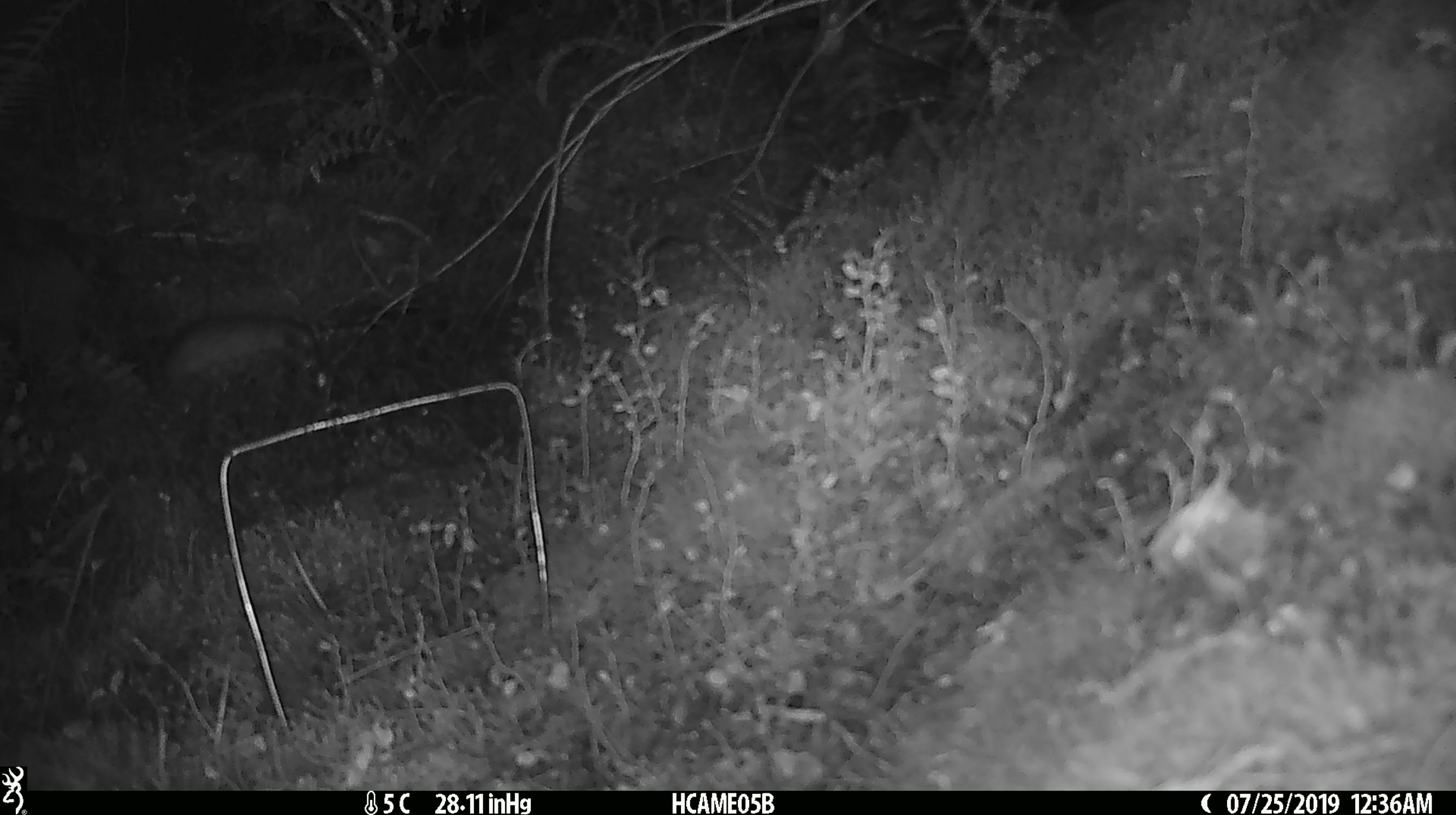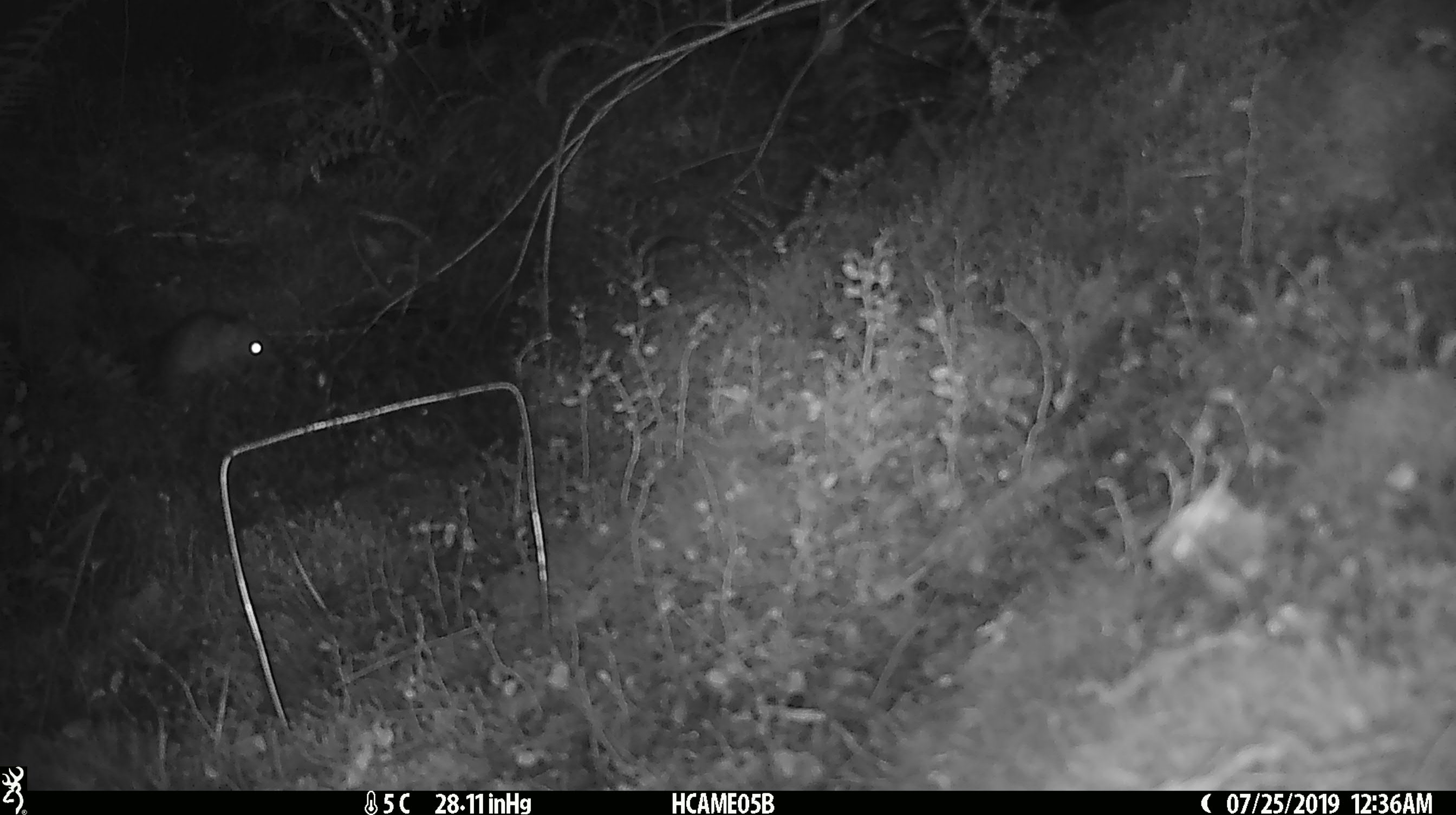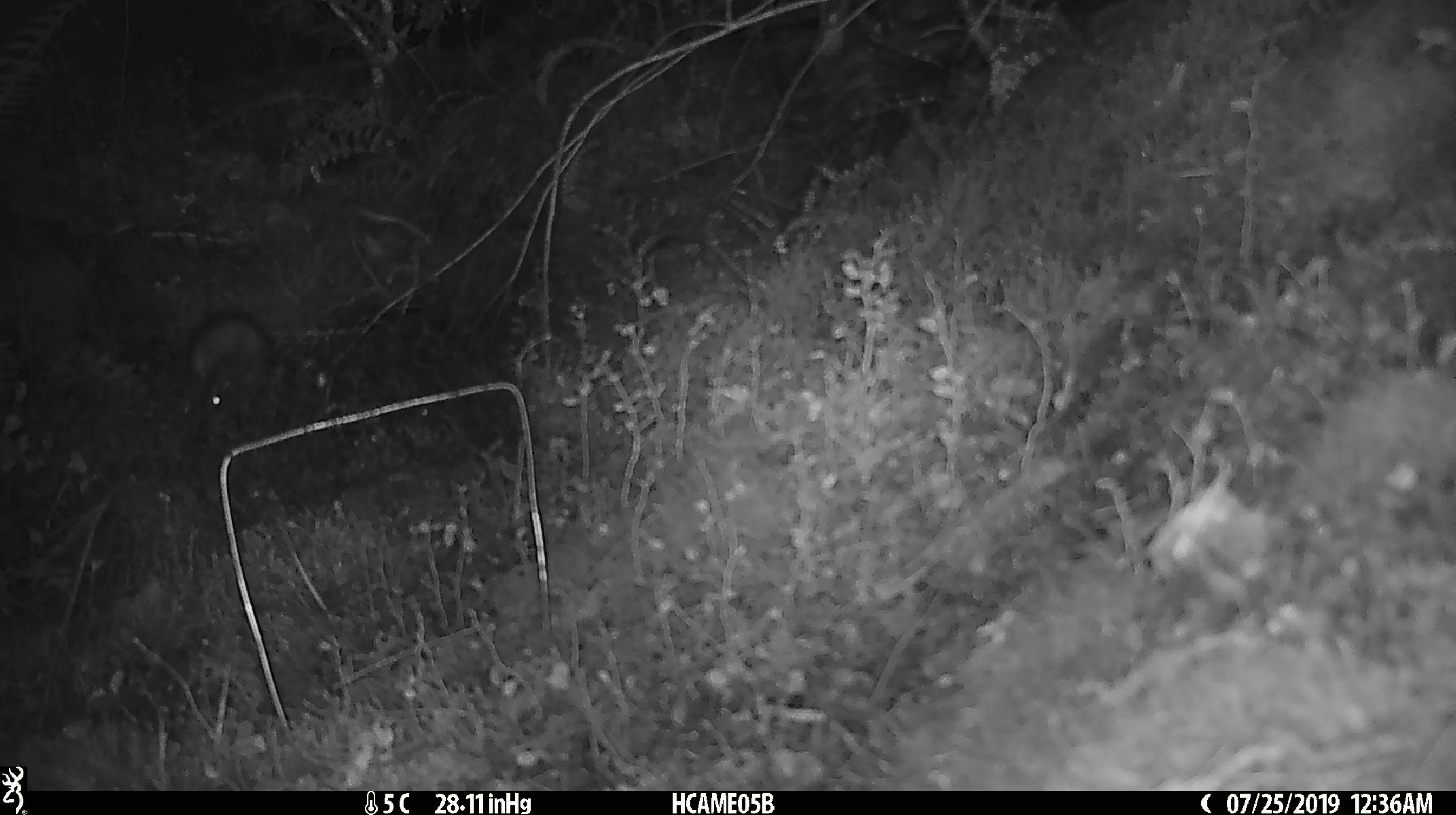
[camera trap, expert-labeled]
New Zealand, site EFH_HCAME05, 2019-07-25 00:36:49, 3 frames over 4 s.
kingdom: Animalia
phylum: Chordata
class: Mammalia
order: Rodentia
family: Muridae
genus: Rattus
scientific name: Rattus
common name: rat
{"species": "rat (Rattus)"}